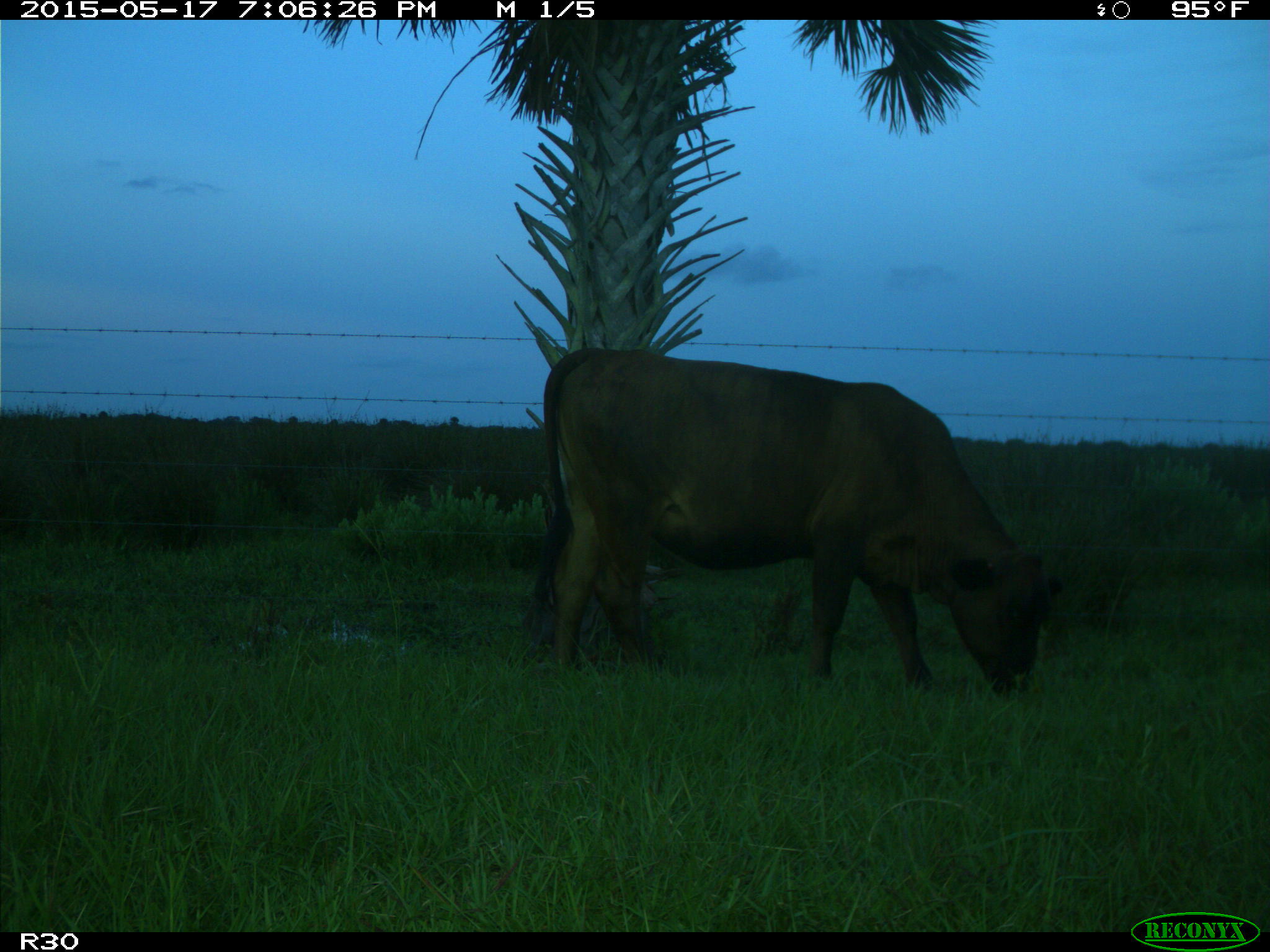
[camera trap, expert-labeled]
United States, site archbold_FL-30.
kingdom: Animalia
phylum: Chordata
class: Mammalia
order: Artiodactyla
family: Bovidae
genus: Bos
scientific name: Bos taurus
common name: domestic cow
Bos taurus (domestic cow).